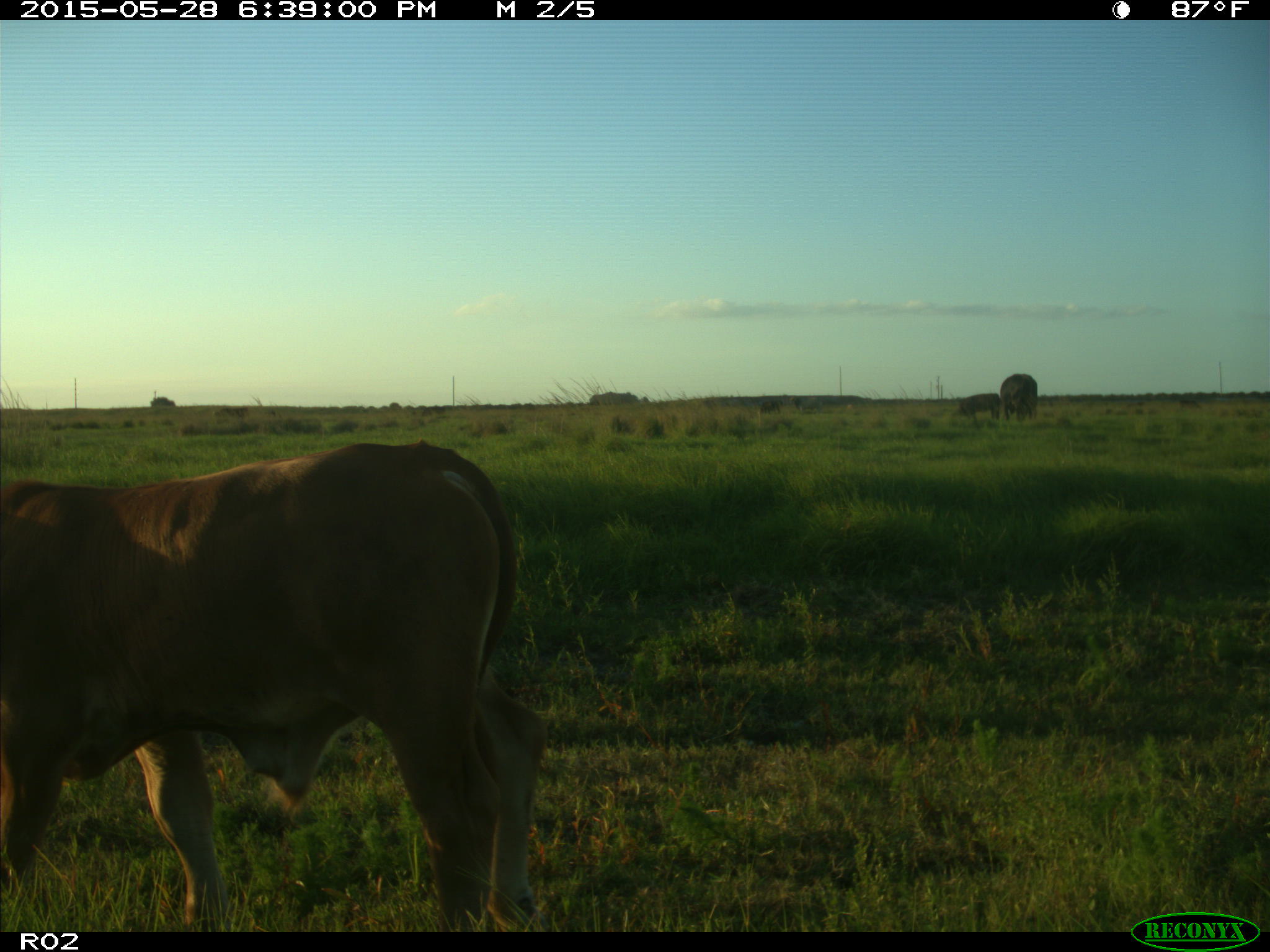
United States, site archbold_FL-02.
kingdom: Animalia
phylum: Chordata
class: Mammalia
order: Artiodactyla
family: Bovidae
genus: Bos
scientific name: Bos taurus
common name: domestic cow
Bos taurus (domestic cow).